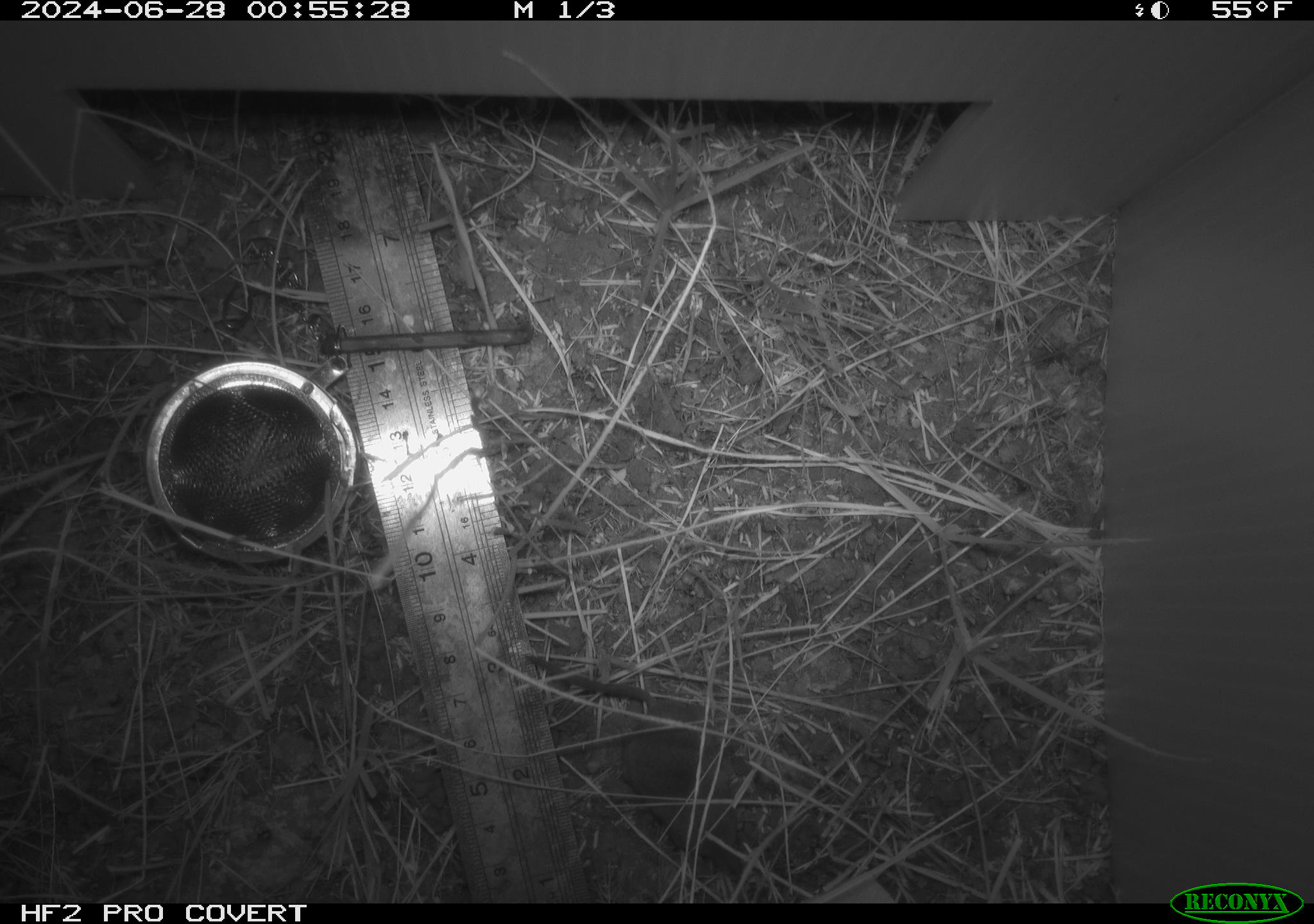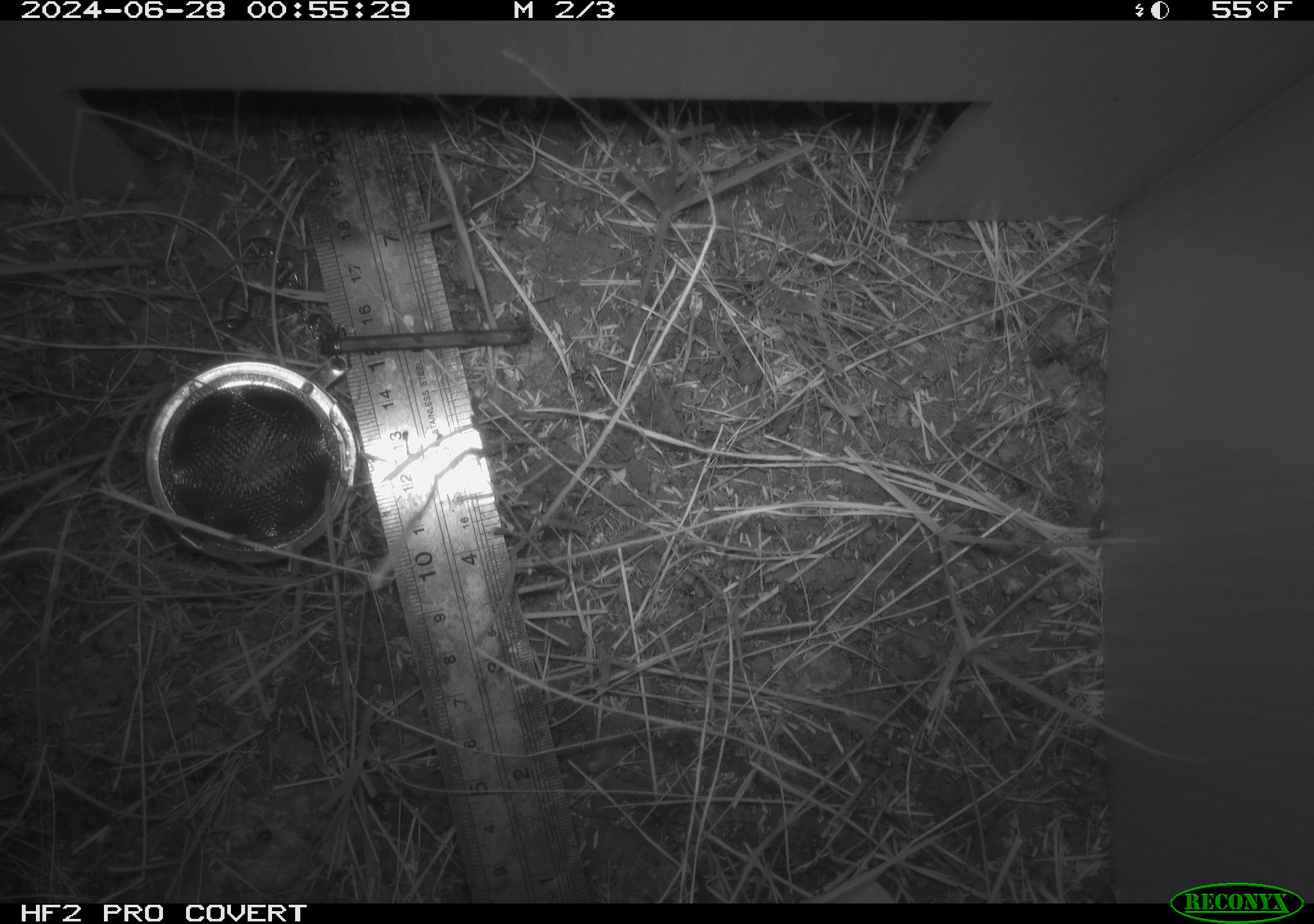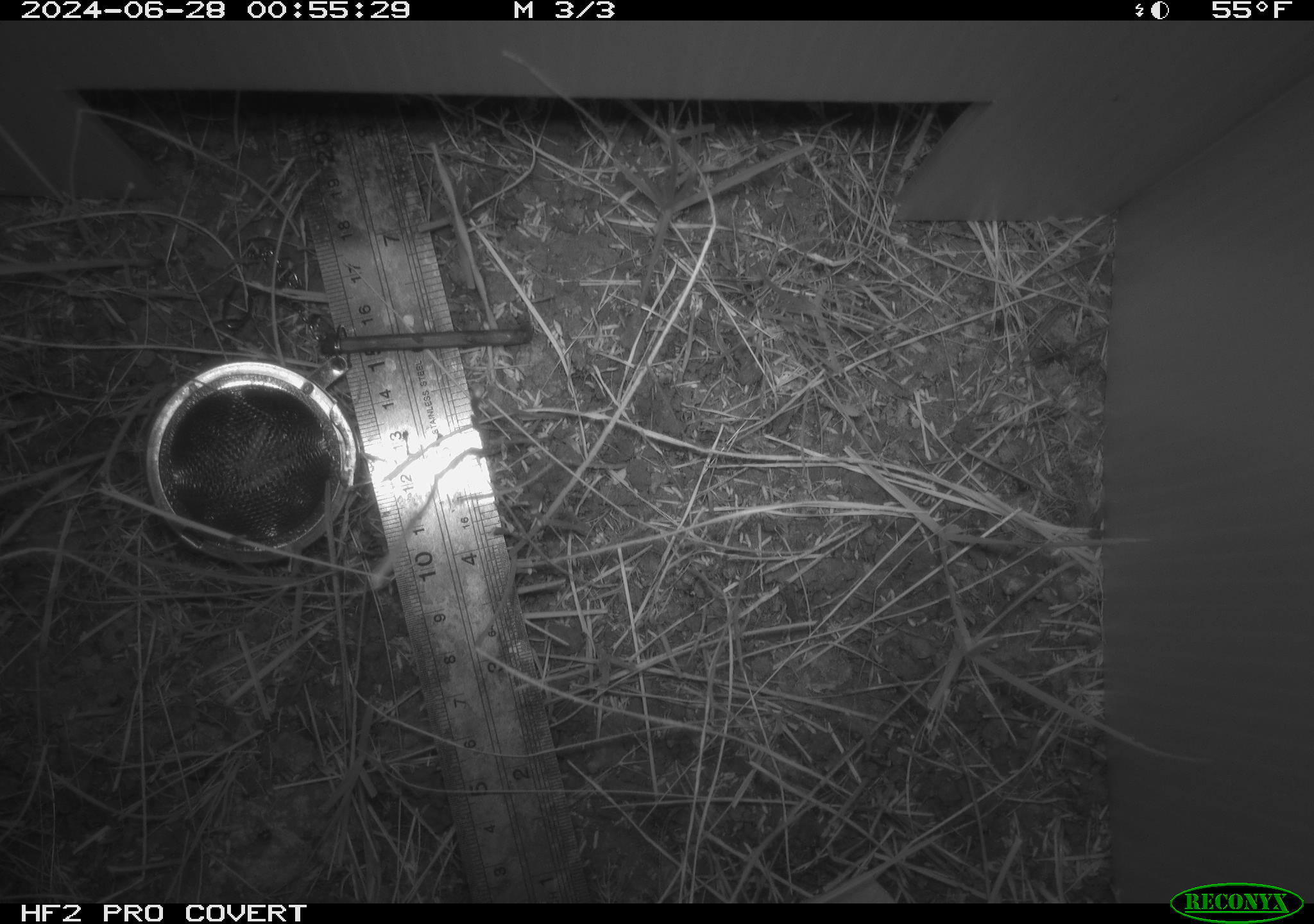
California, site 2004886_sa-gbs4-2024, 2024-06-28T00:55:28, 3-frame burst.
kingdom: Animalia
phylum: Chordata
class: Mammalia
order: Eulipotyphla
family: Soricidae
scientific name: Soricidae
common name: shrews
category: soricidae family